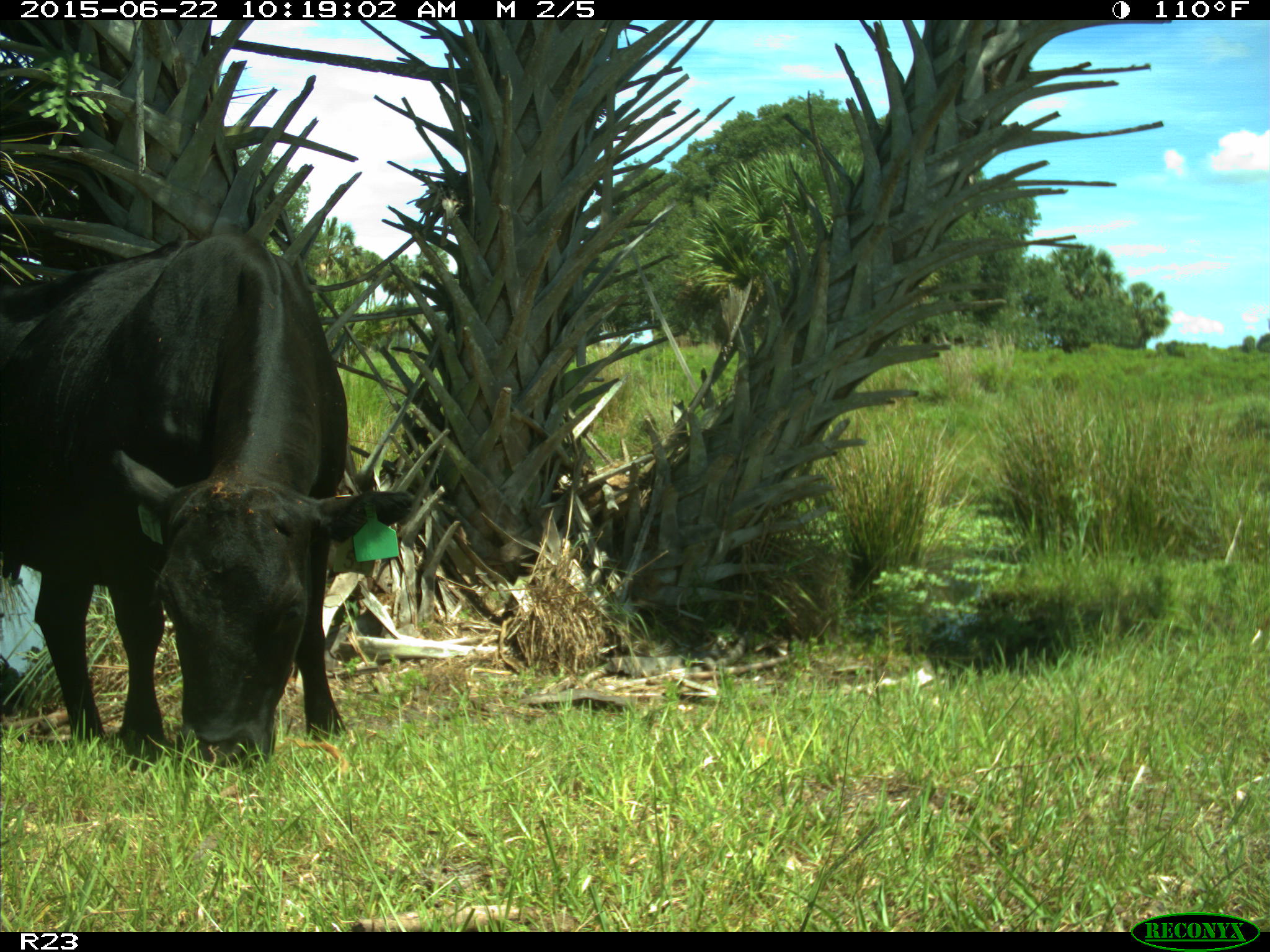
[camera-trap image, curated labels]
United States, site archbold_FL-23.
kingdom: Animalia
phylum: Chordata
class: Mammalia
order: Artiodactyla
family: Bovidae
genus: Bos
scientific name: Bos taurus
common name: domestic cow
Bos taurus (domestic cow).